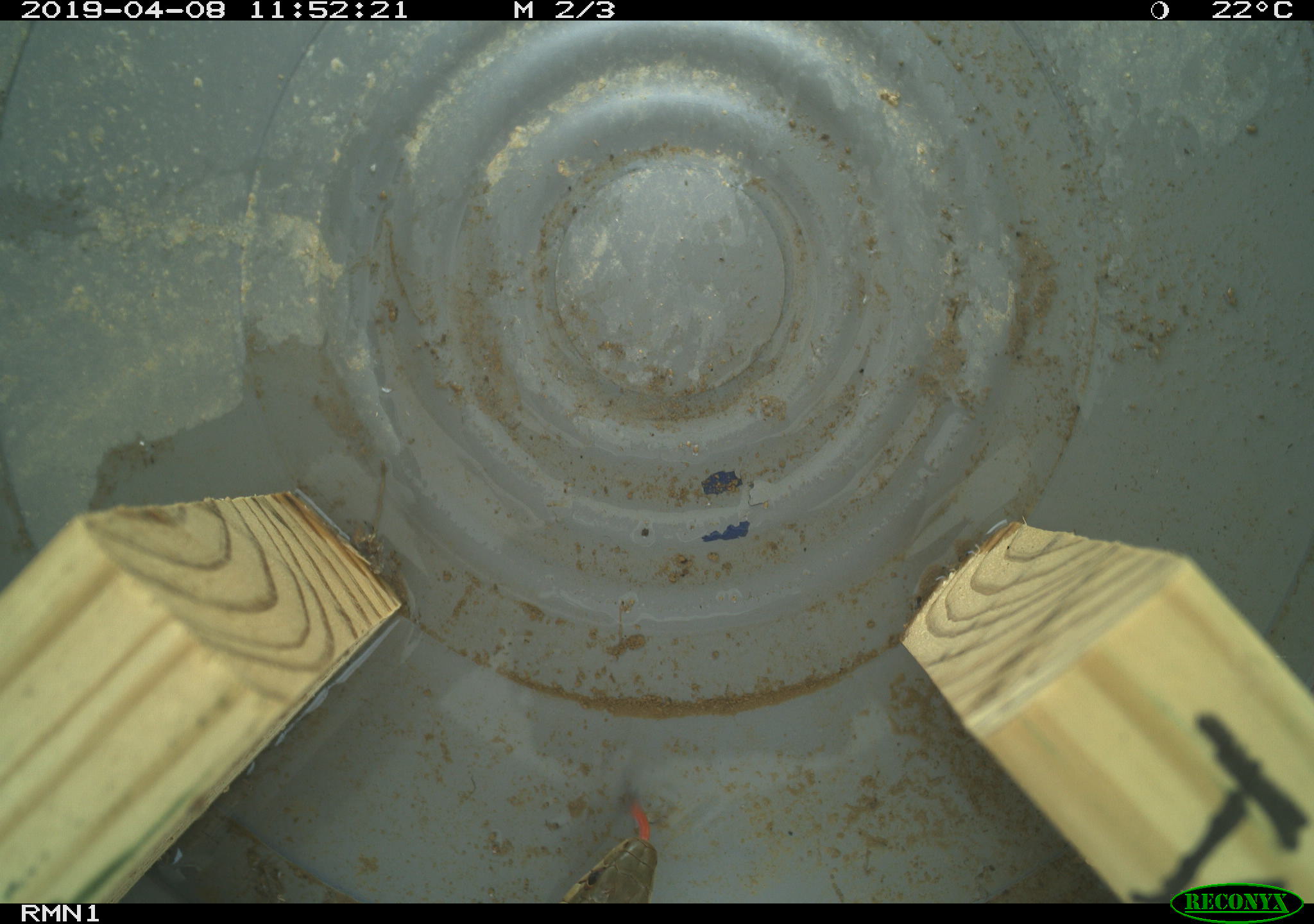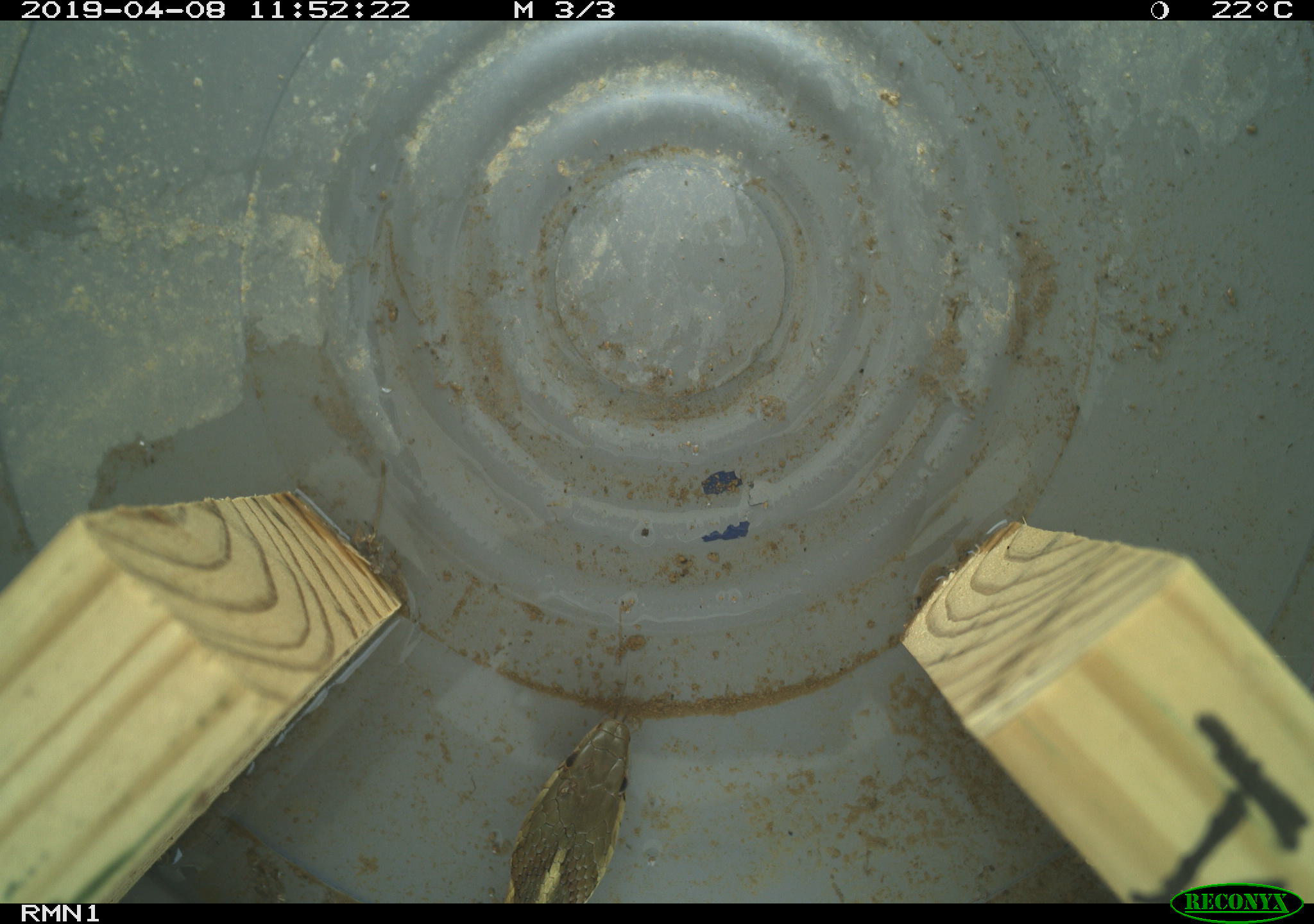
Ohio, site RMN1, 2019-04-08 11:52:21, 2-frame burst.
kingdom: Animalia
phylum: Chordata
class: Reptilia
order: Squamata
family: Colubridae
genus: Thamnophis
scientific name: Thamnophis sirtalis sirtalis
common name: eastern gartersnake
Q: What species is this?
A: Eastern gartersnake (Thamnophis sirtalis sirtalis).